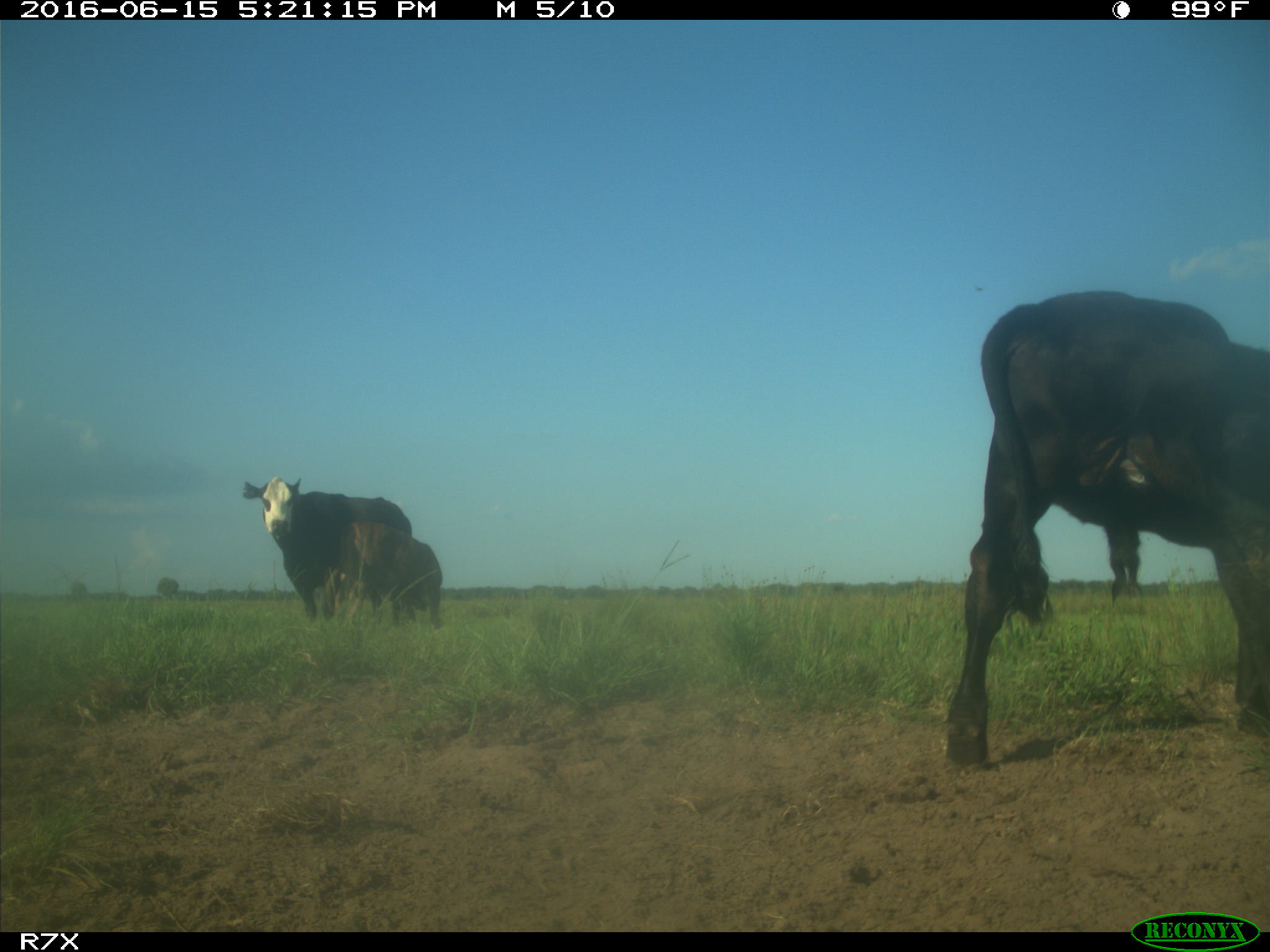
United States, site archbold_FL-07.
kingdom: Animalia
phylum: Chordata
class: Mammalia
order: Artiodactyla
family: Bovidae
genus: Bos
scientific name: Bos taurus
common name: domestic cow